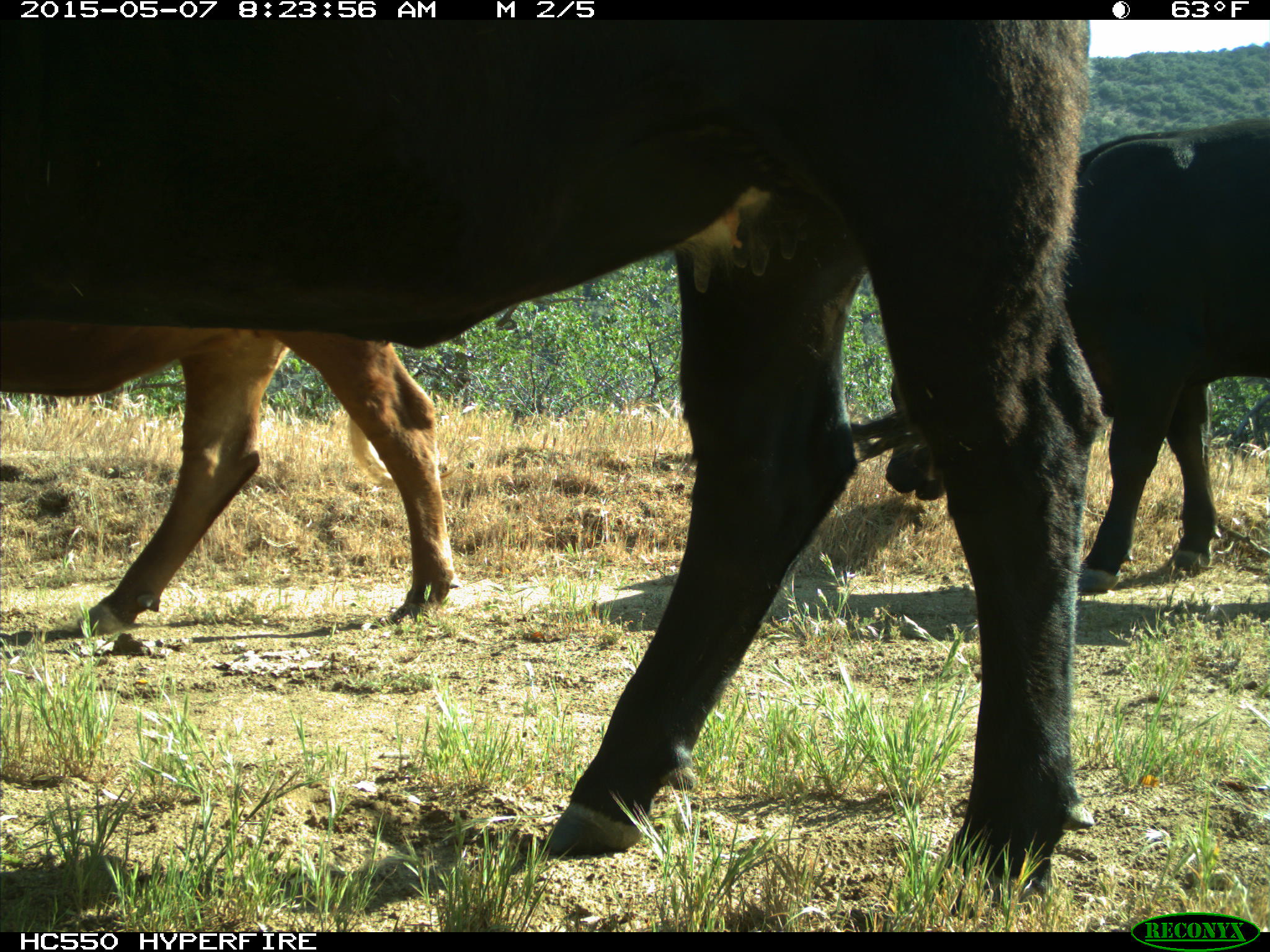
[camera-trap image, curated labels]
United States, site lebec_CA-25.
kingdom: Animalia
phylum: Chordata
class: Mammalia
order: Artiodactyla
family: Bovidae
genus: Bos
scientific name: Bos taurus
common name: domestic cow